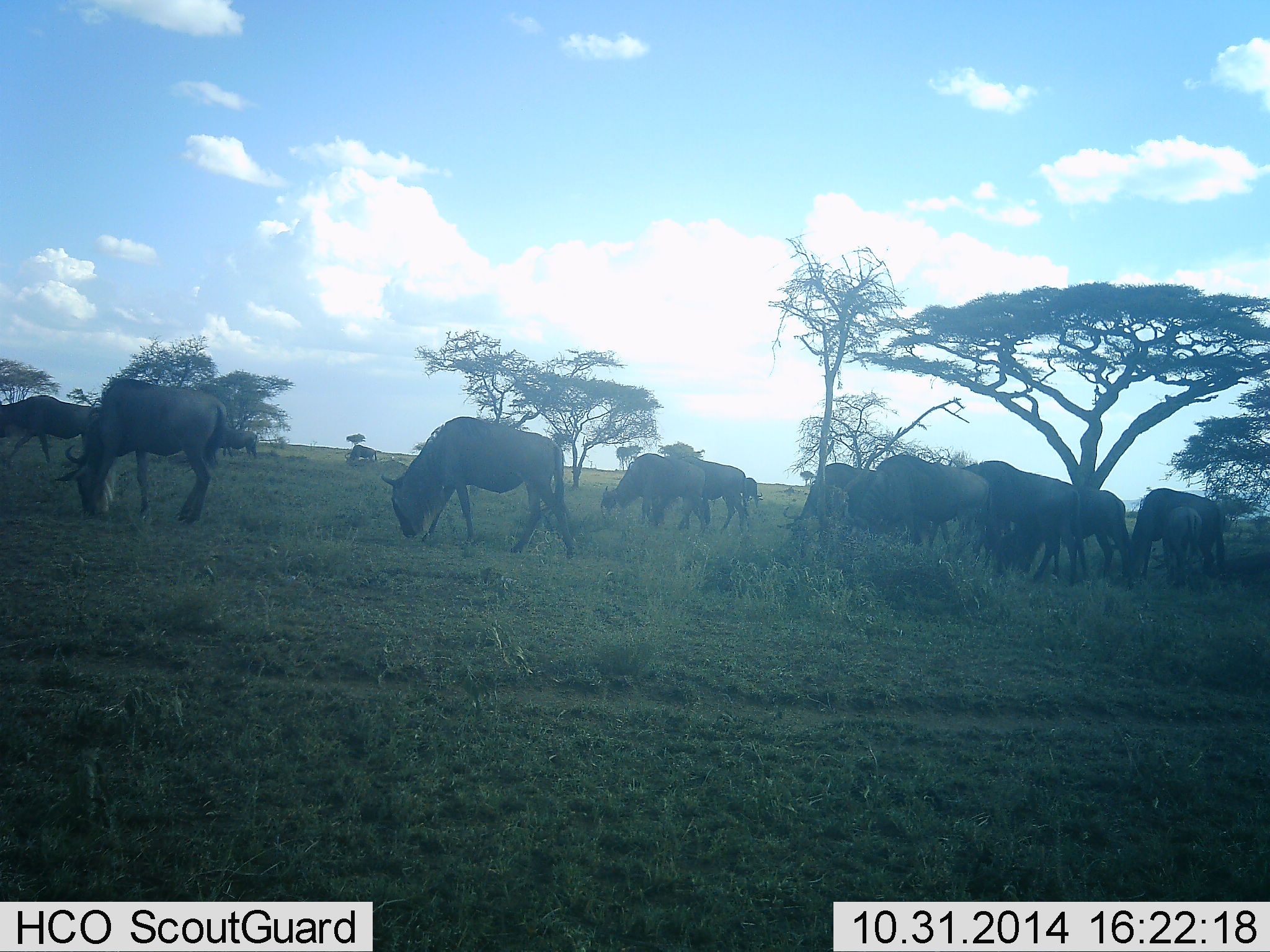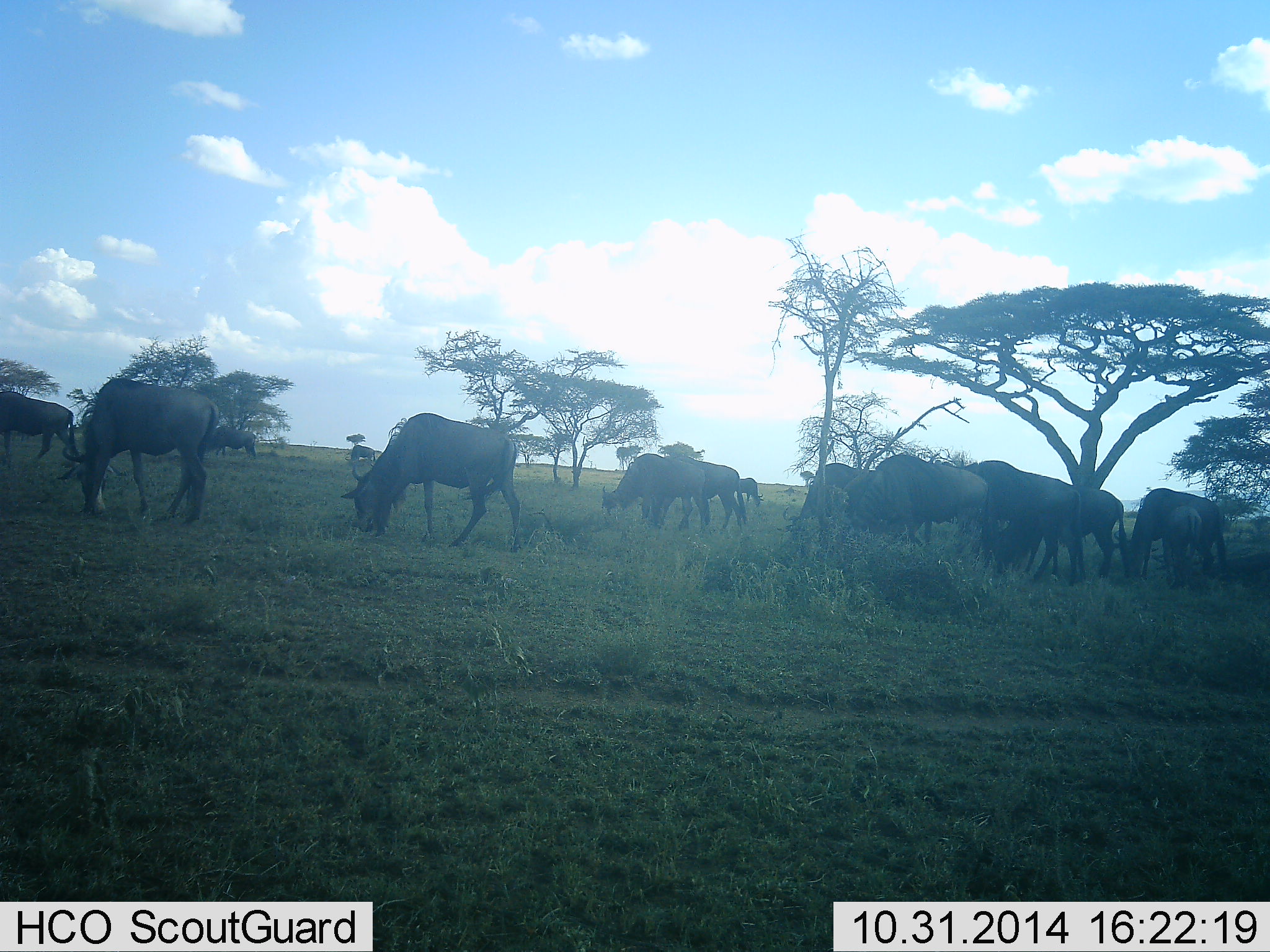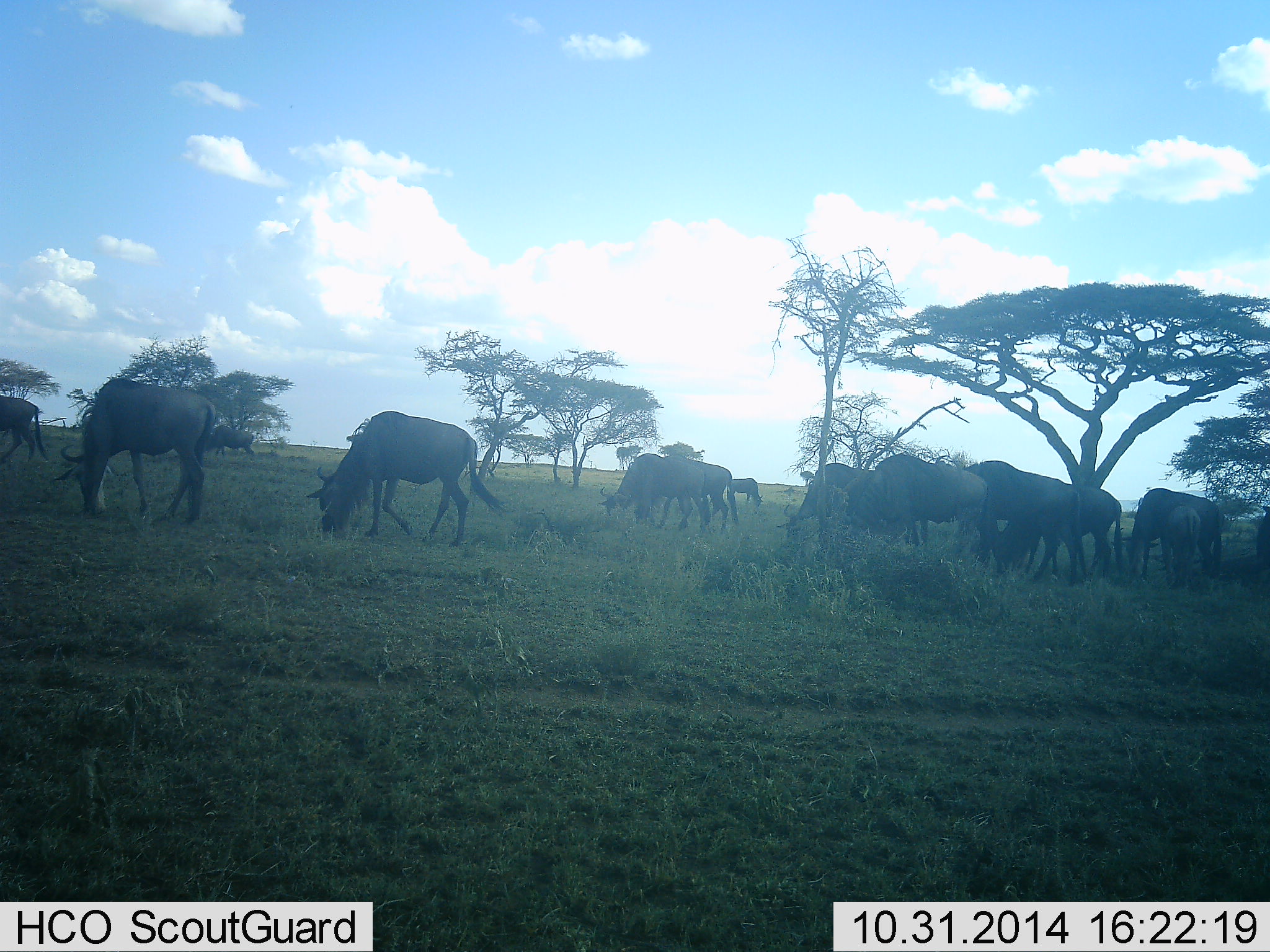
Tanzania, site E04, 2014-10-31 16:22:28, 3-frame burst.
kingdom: Animalia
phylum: Chordata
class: Mammalia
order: Artiodactyla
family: Bovidae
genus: Connochaetes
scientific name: Connochaetes taurinus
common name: blue wildebeest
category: wildebeest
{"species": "wildebeest (blue wildebeest) (Connochaetes taurinus)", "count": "11-50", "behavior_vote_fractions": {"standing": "50%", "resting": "20%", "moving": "40%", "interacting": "0%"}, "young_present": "0%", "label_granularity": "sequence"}